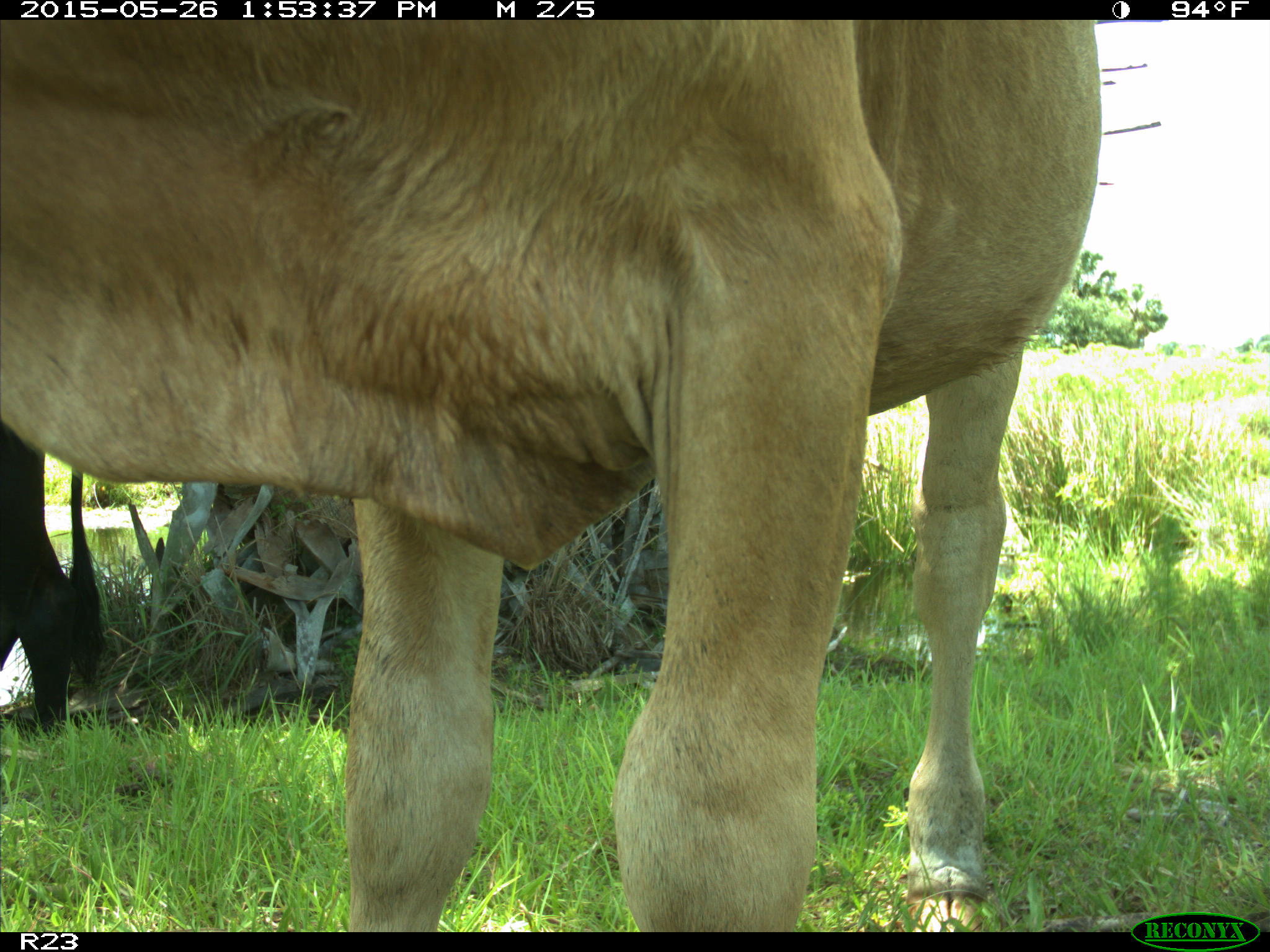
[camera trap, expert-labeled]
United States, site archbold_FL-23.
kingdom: Animalia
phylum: Chordata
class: Mammalia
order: Artiodactyla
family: Bovidae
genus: Bos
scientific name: Bos taurus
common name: domestic cow